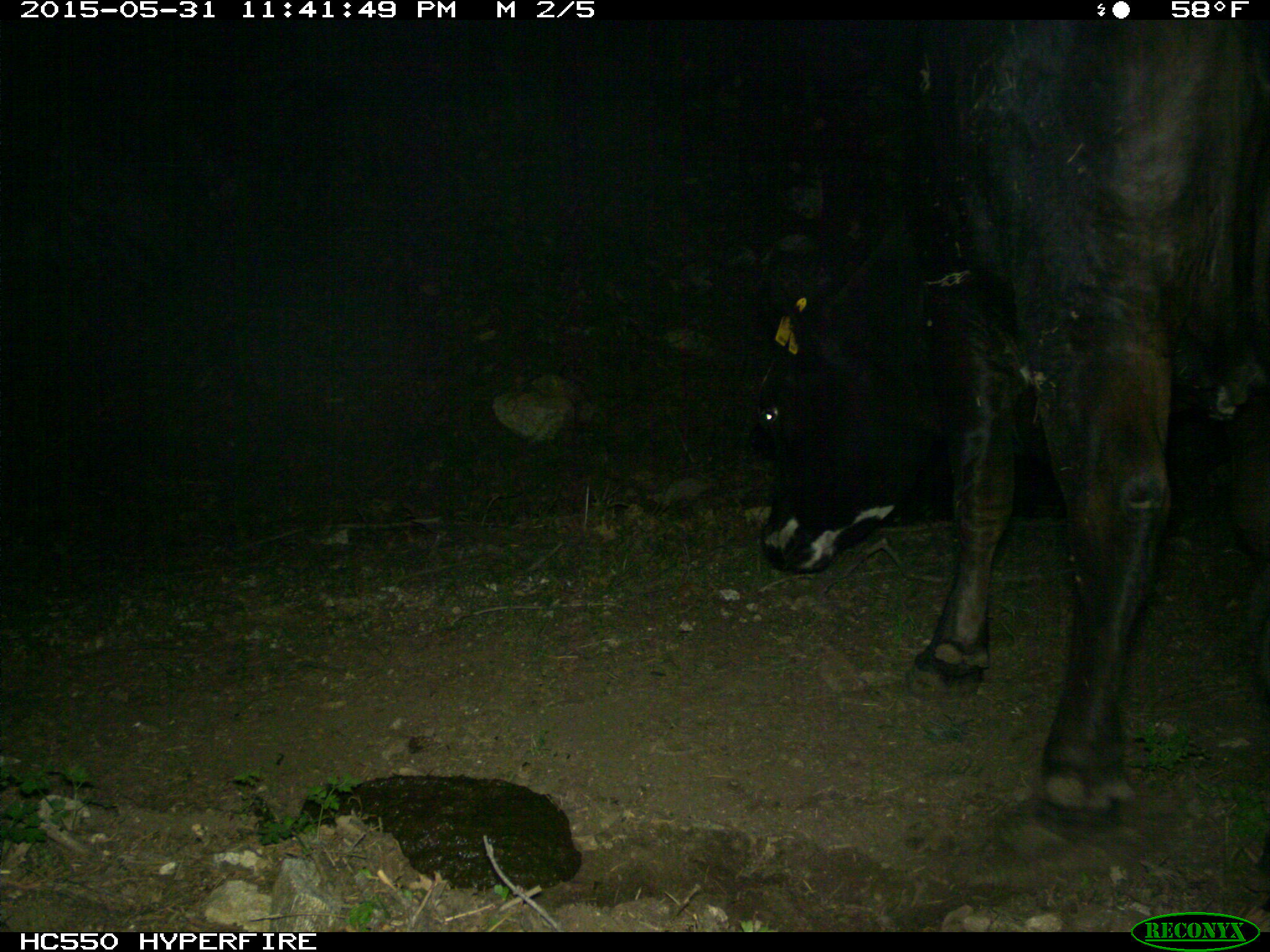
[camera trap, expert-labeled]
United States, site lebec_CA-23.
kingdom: Animalia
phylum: Chordata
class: Mammalia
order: Artiodactyla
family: Bovidae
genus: Bos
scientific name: Bos taurus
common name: domestic cow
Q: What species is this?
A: Bos taurus (domestic cow).